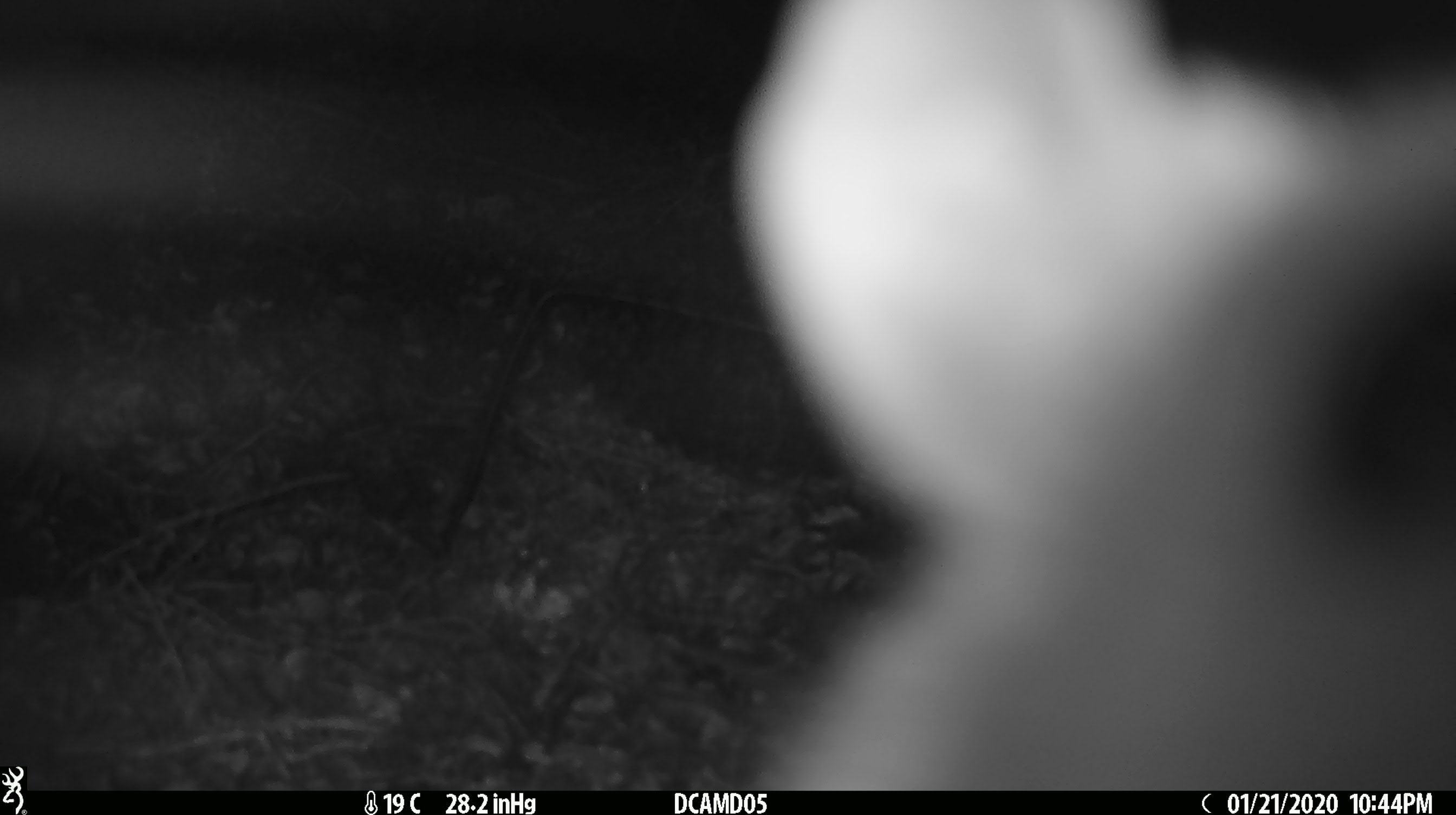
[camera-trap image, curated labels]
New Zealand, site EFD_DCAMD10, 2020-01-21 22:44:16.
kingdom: Animalia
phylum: Chordata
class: Mammalia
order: Rodentia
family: Muridae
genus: Rattus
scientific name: Rattus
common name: rat